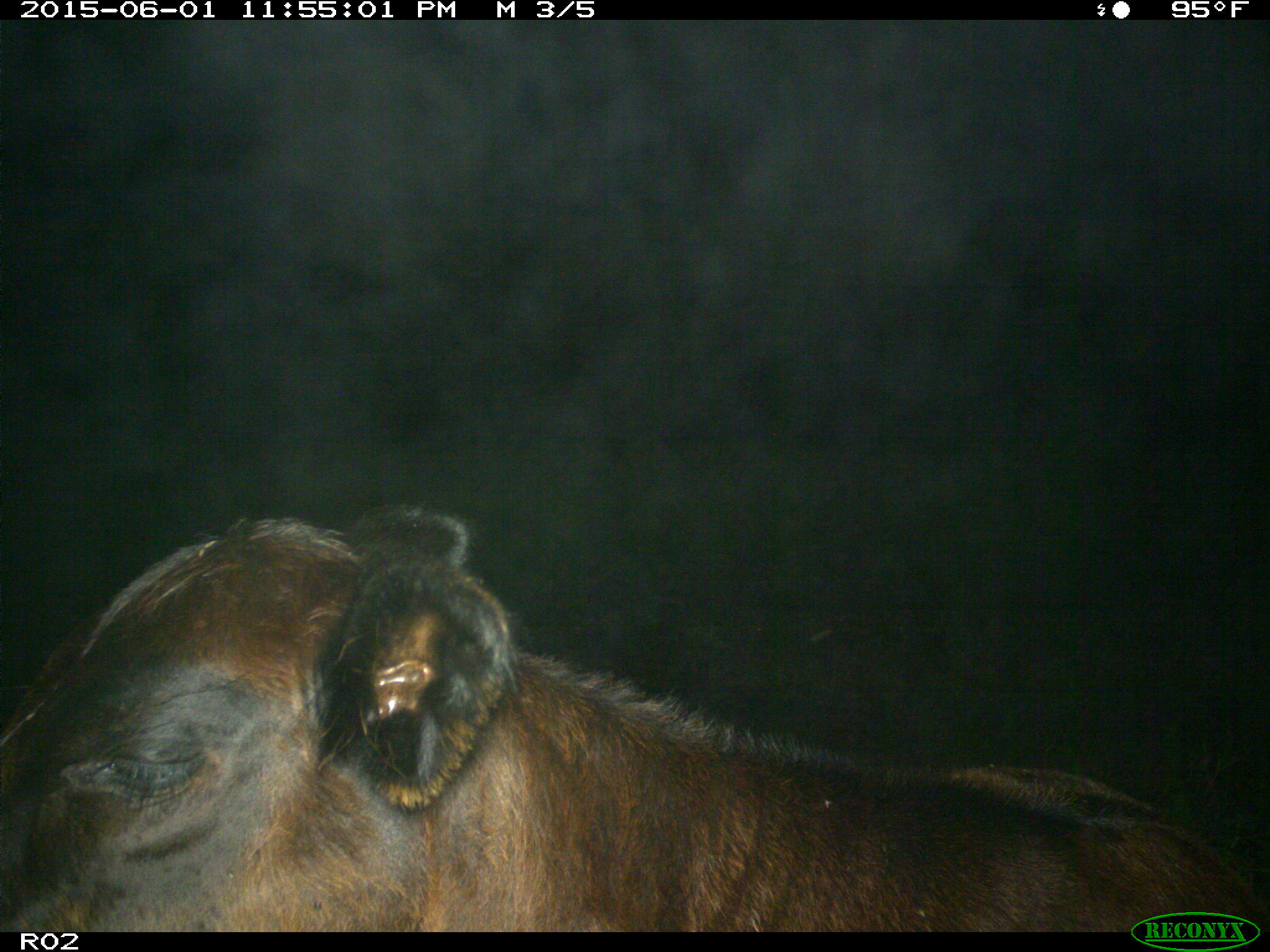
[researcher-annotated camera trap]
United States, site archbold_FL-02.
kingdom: Animalia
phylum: Chordata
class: Mammalia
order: Artiodactyla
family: Bovidae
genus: Bos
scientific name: Bos taurus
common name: domestic cow